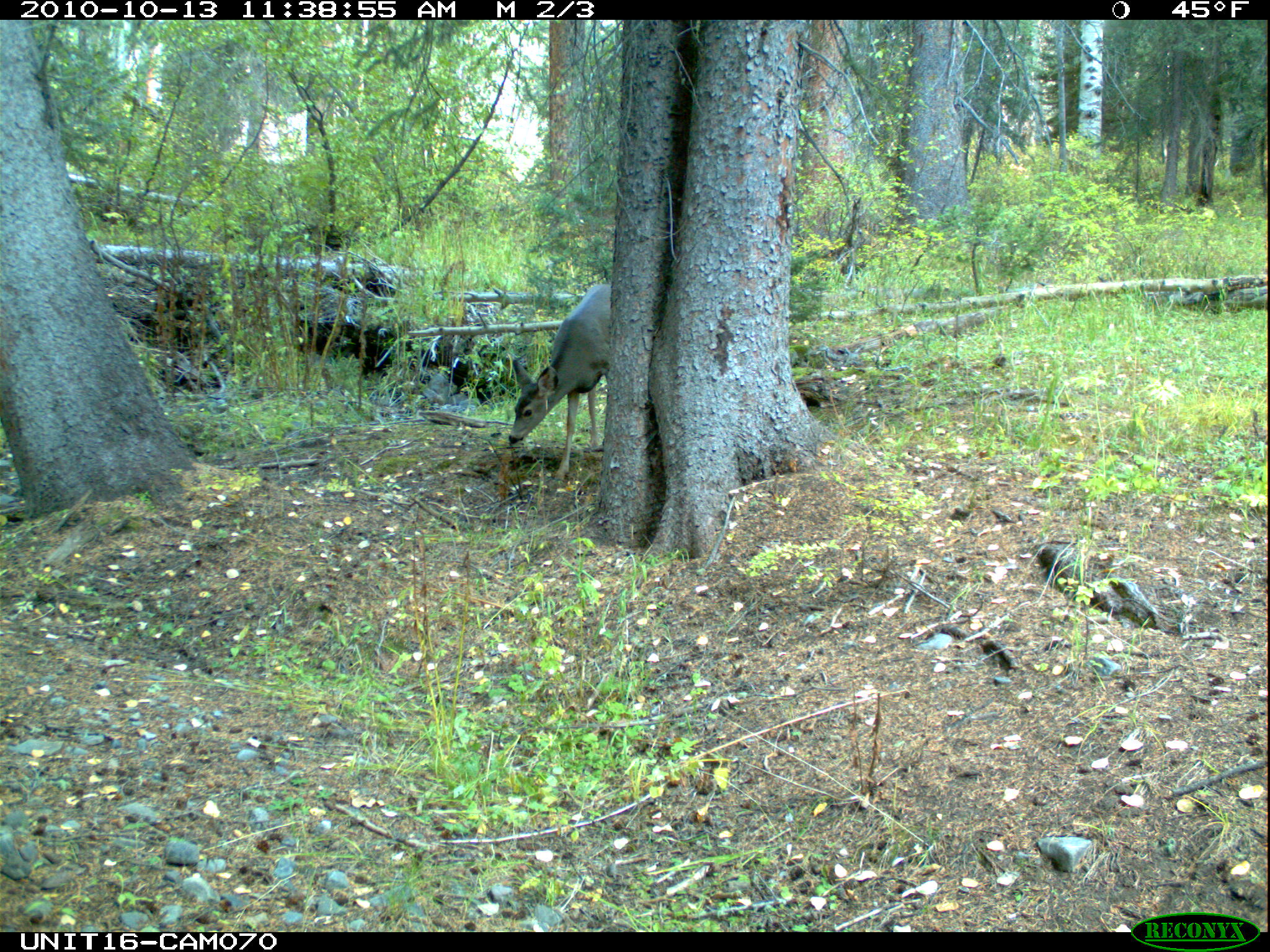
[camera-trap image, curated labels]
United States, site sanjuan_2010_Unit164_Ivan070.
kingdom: Animalia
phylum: Chordata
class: Mammalia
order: Artiodactyla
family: Cervidae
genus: Odocoileus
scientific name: Odocoileus hemionus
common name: mule deer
Odocoileus hemionus (mule deer).